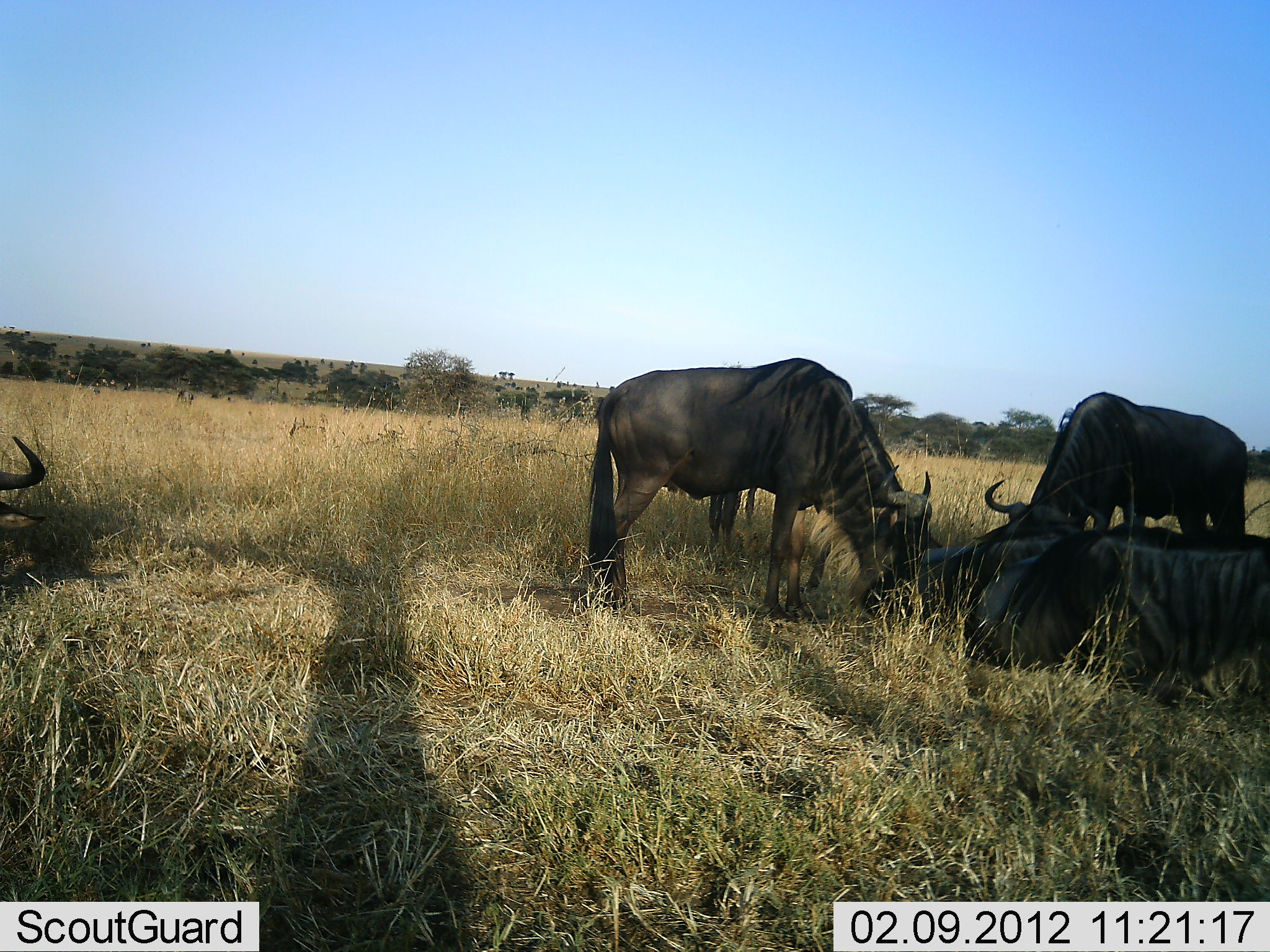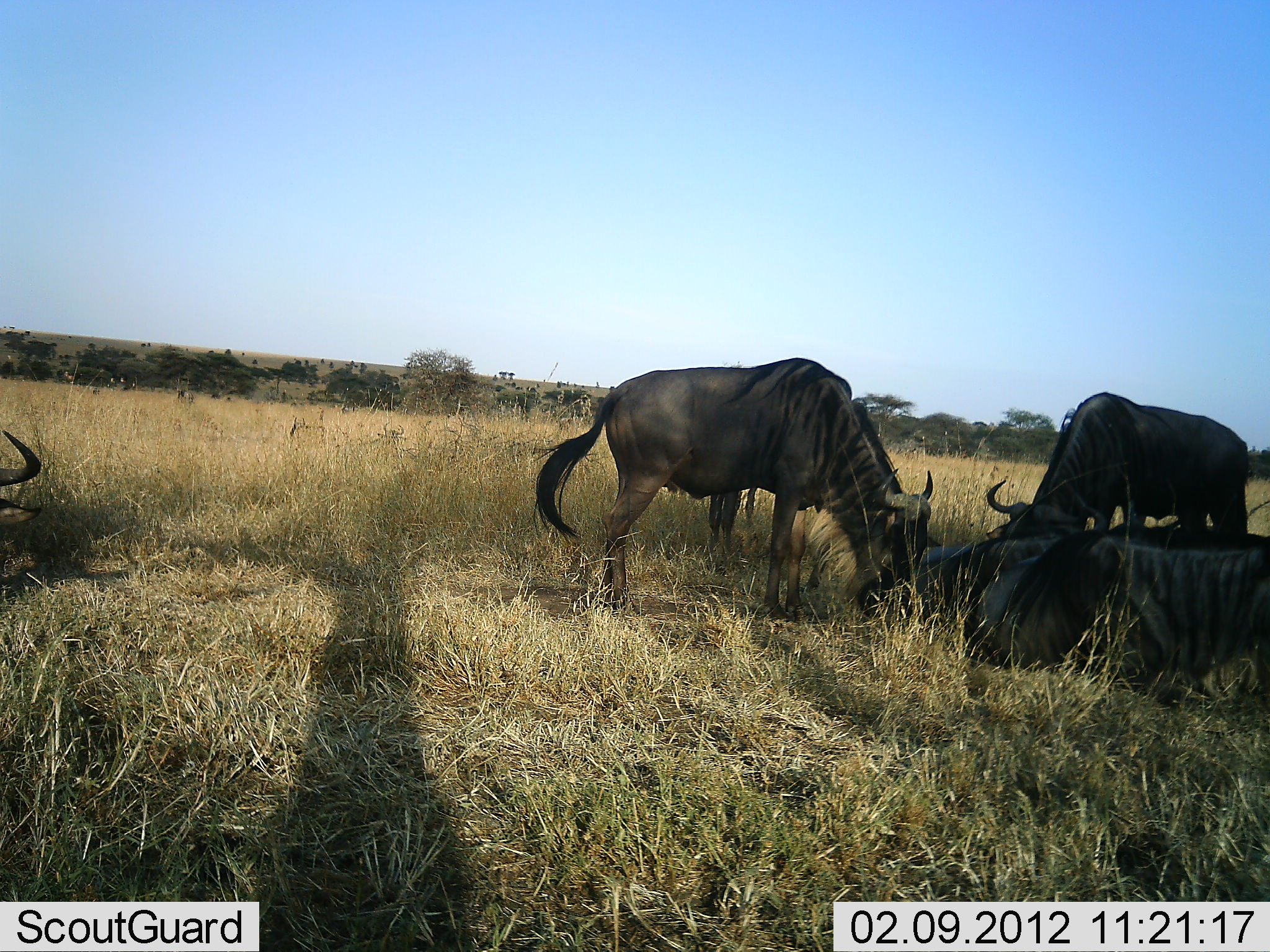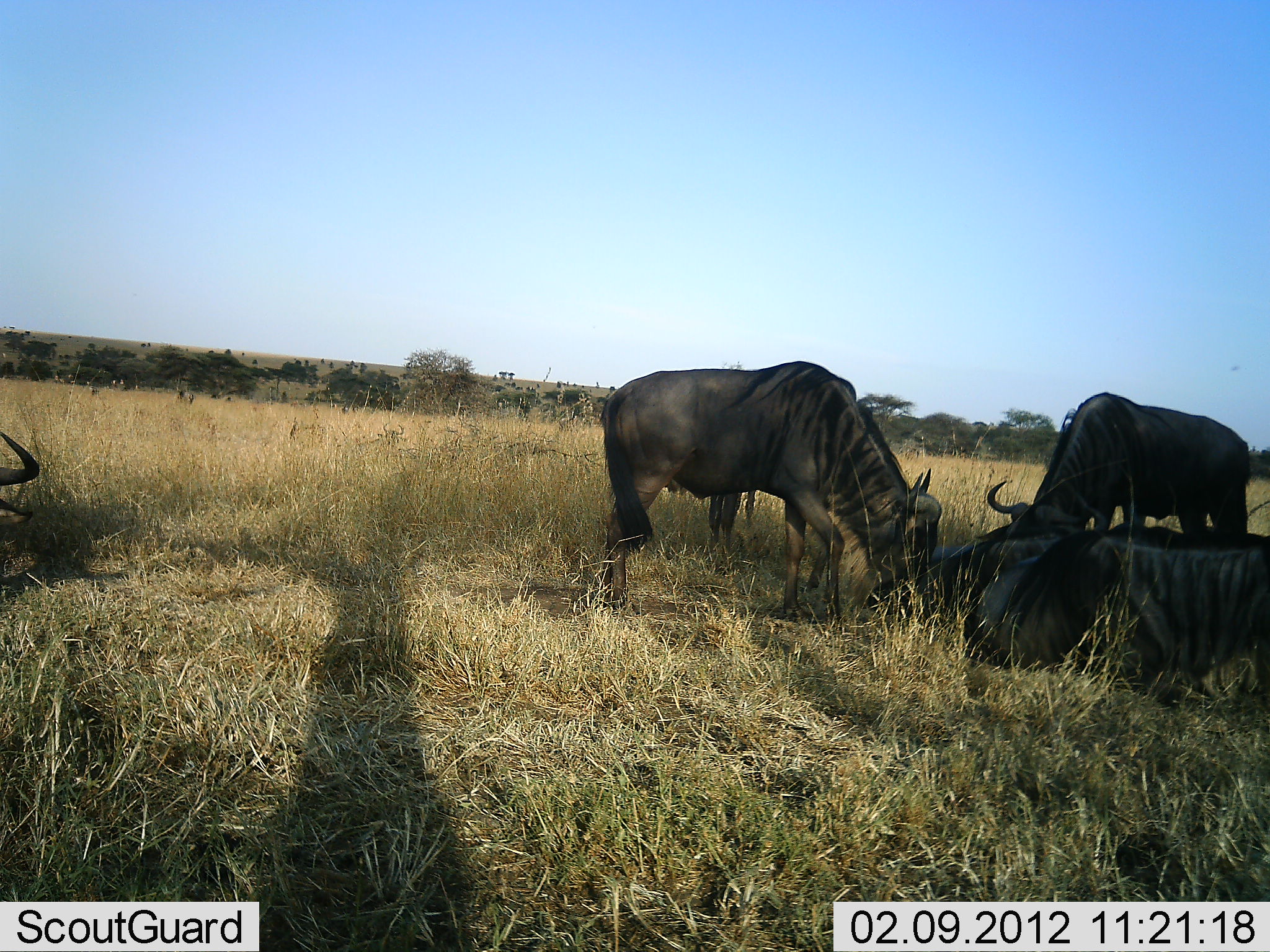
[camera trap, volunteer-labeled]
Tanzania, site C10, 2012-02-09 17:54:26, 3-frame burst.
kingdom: Animalia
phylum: Chordata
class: Mammalia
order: Artiodactyla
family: Bovidae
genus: Connochaetes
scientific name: Connochaetes taurinus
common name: blue wildebeest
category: wildebeest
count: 5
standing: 63%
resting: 95%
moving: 5%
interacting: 5%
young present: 0%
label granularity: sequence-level